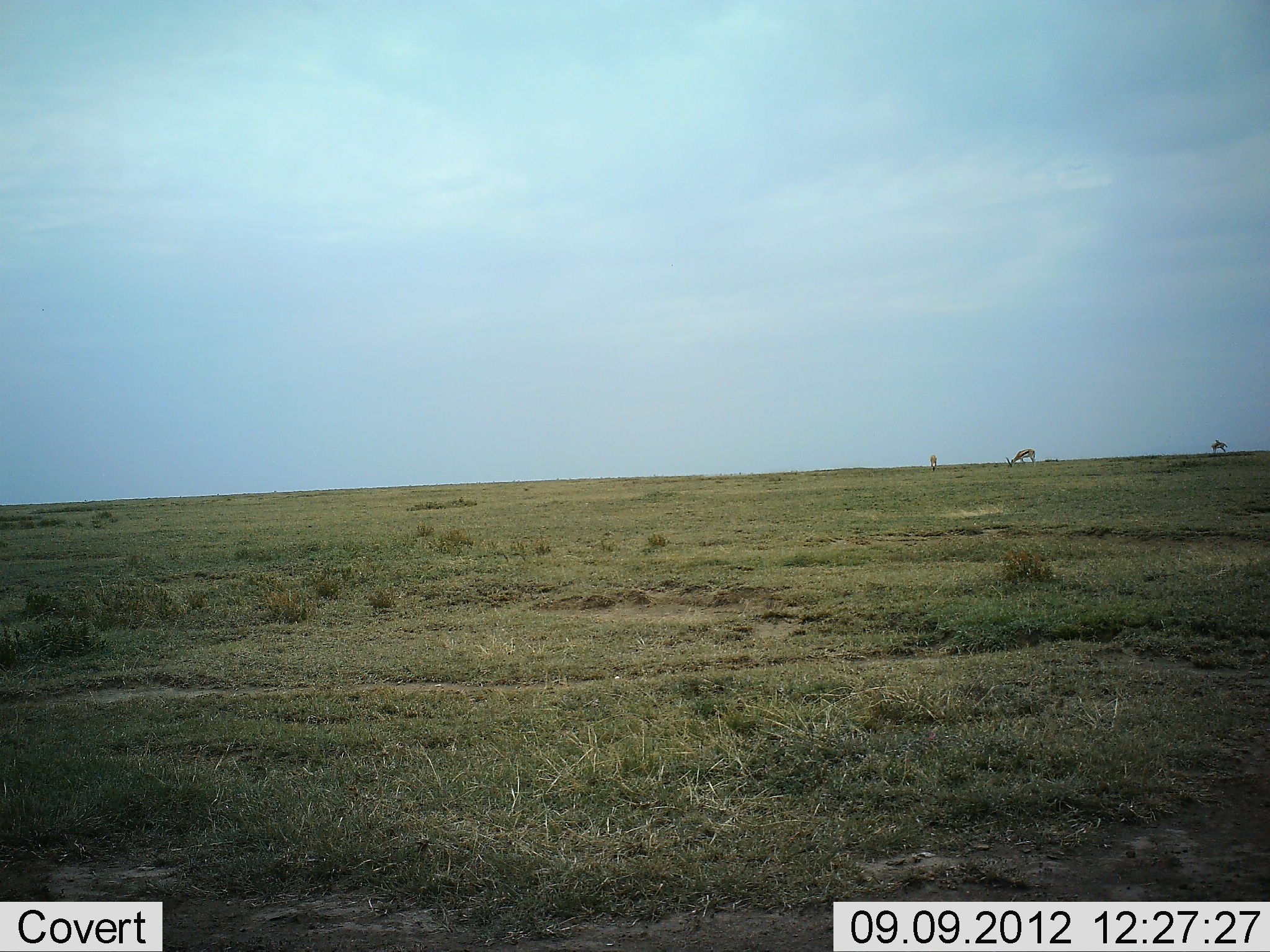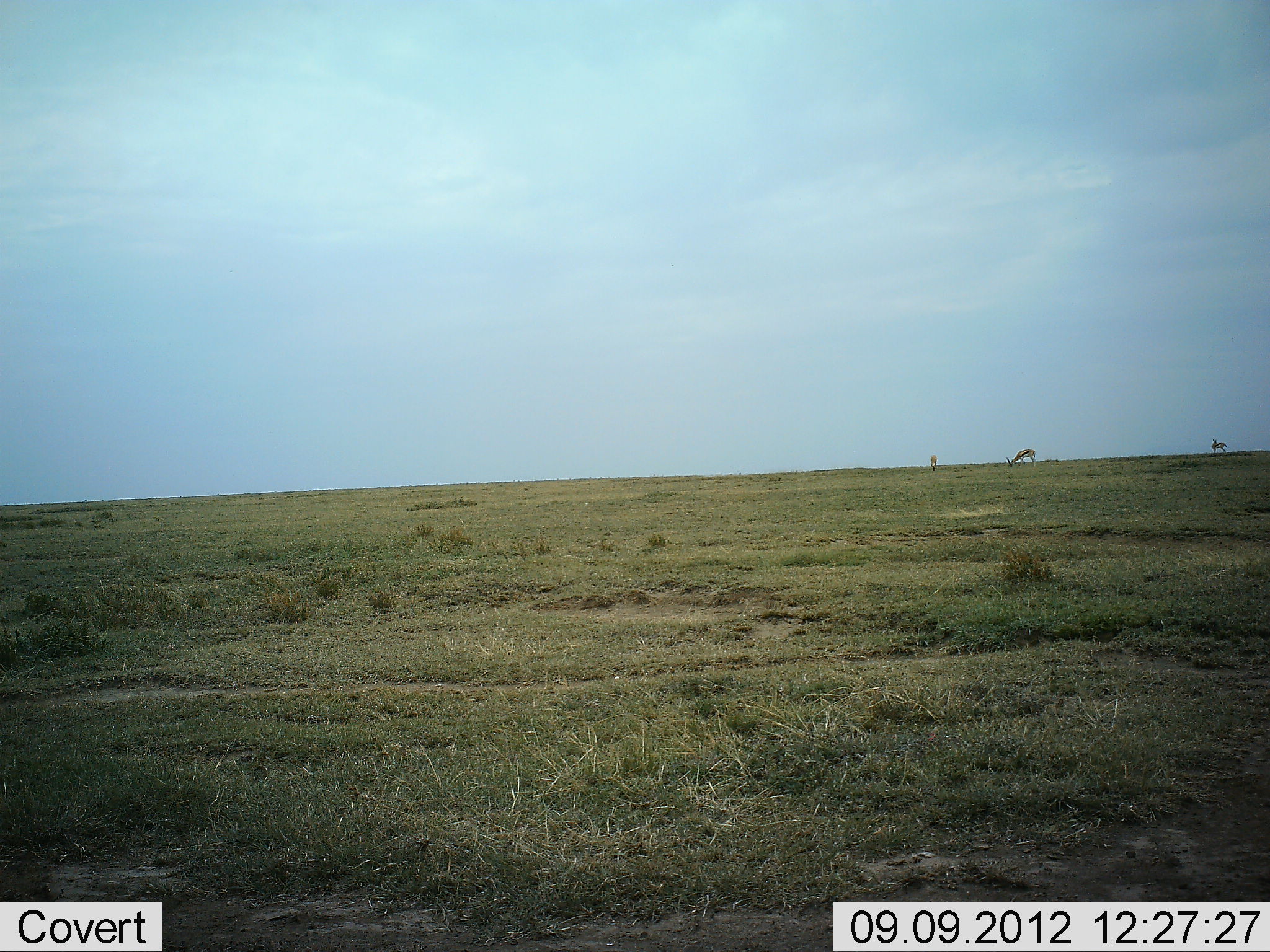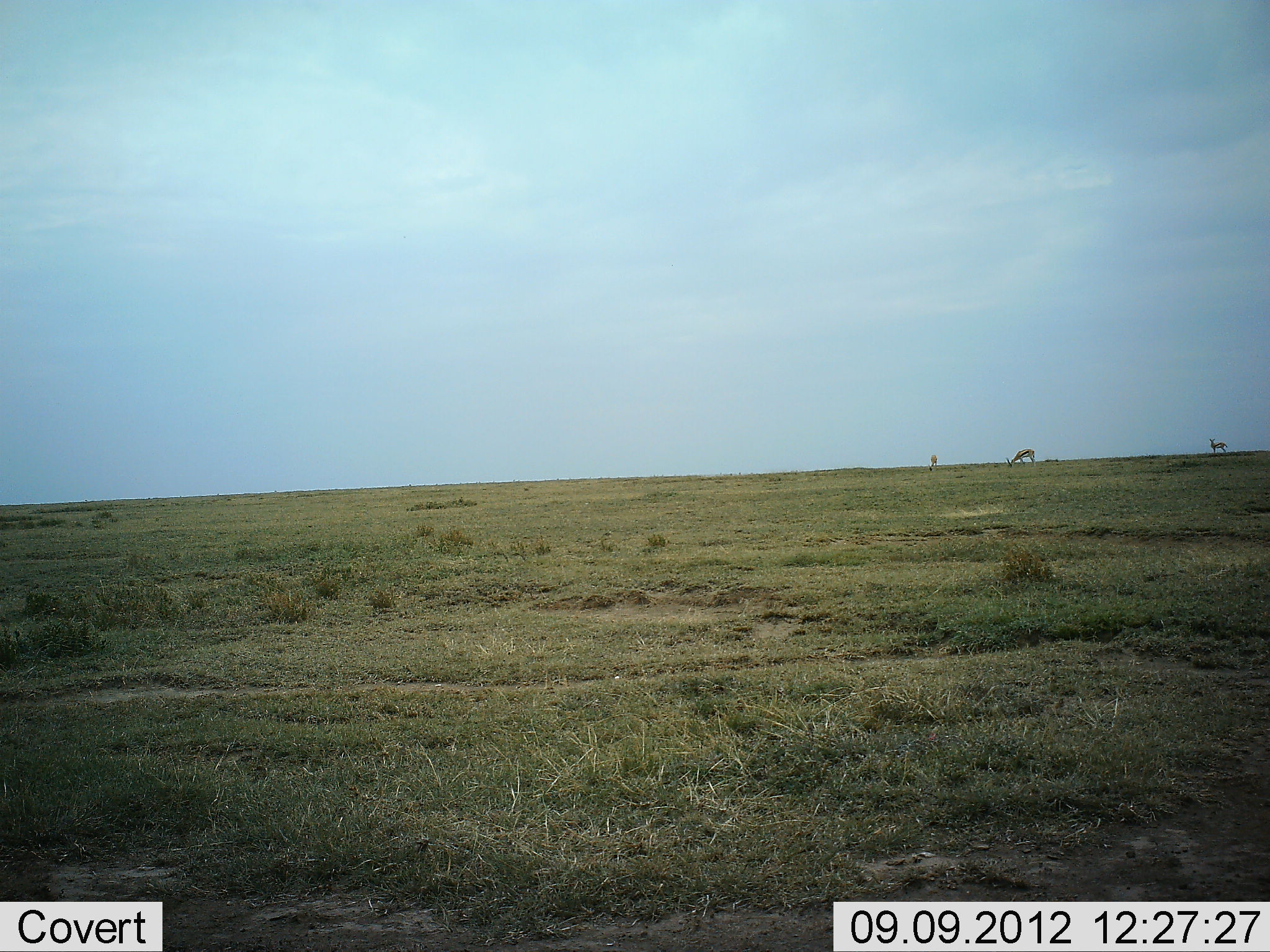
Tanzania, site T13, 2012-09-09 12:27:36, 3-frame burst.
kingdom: Animalia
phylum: Chordata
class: Mammalia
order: Artiodactyla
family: Bovidae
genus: Eudorcas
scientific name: Eudorcas thomsonii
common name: thomson's gazelle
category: gazellethomsons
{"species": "gazellethomsons (thomson's gazelle) (Eudorcas thomsonii)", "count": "3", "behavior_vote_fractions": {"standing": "67%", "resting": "0%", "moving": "0%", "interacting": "0%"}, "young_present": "0%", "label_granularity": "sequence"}